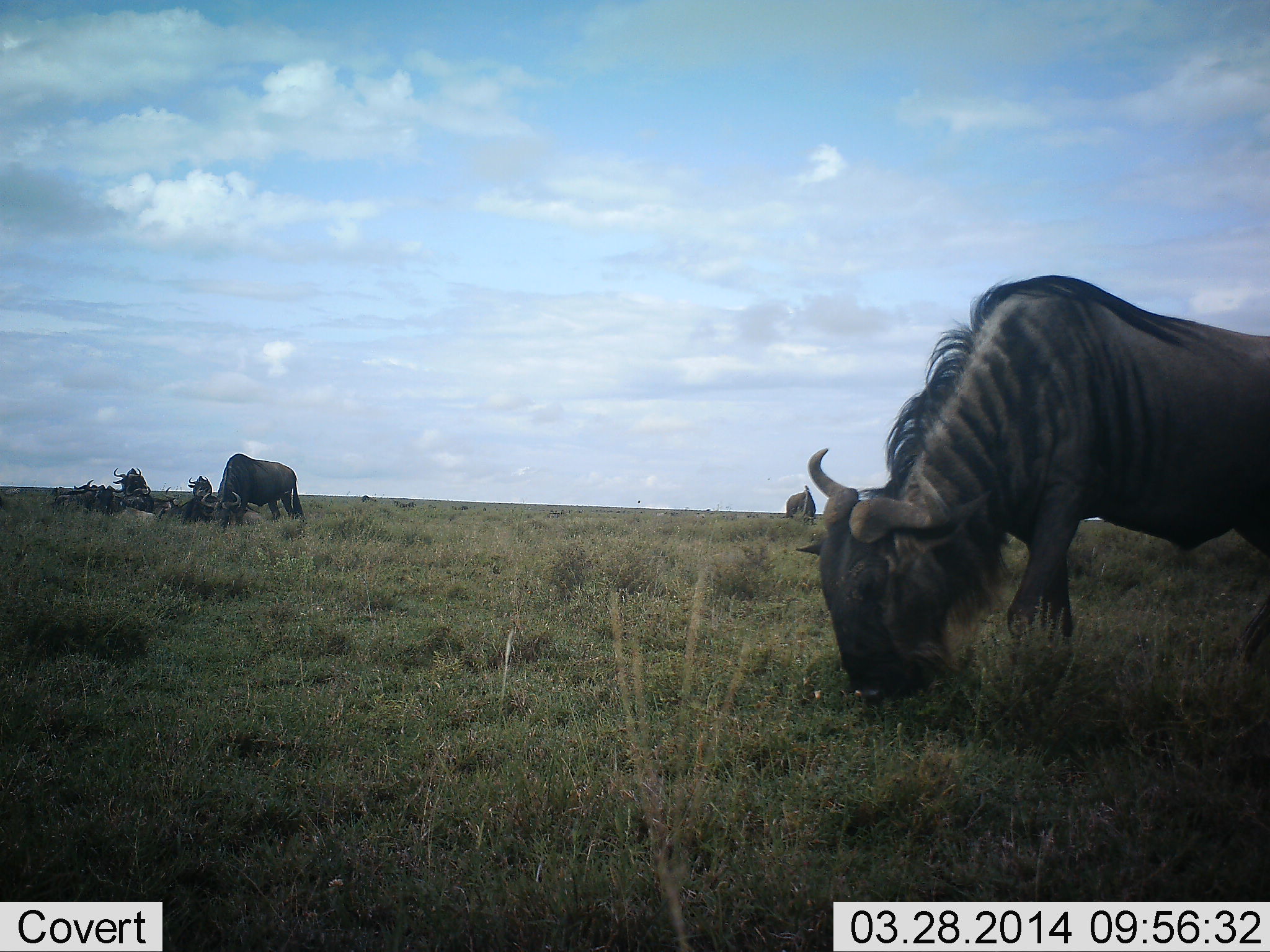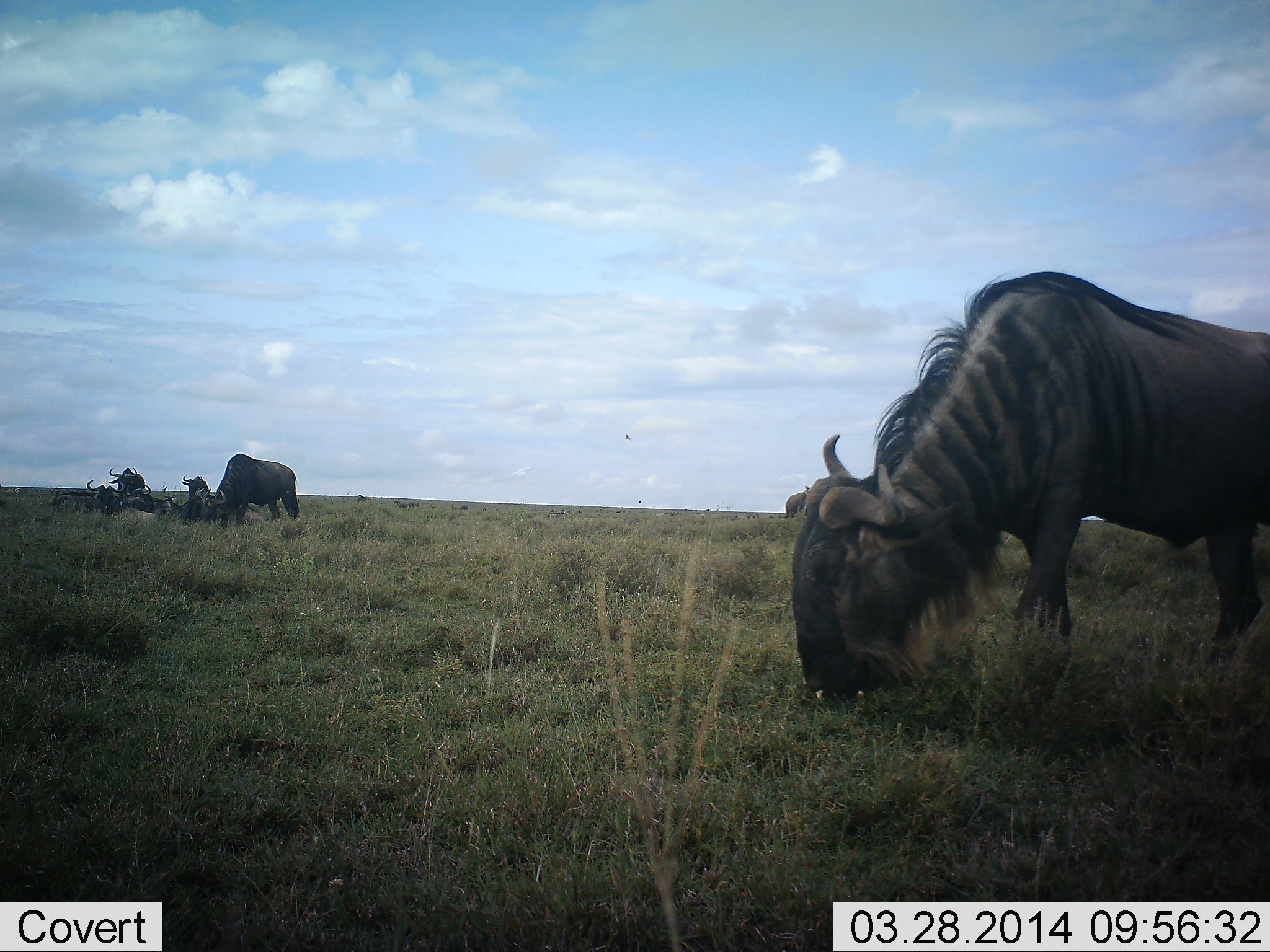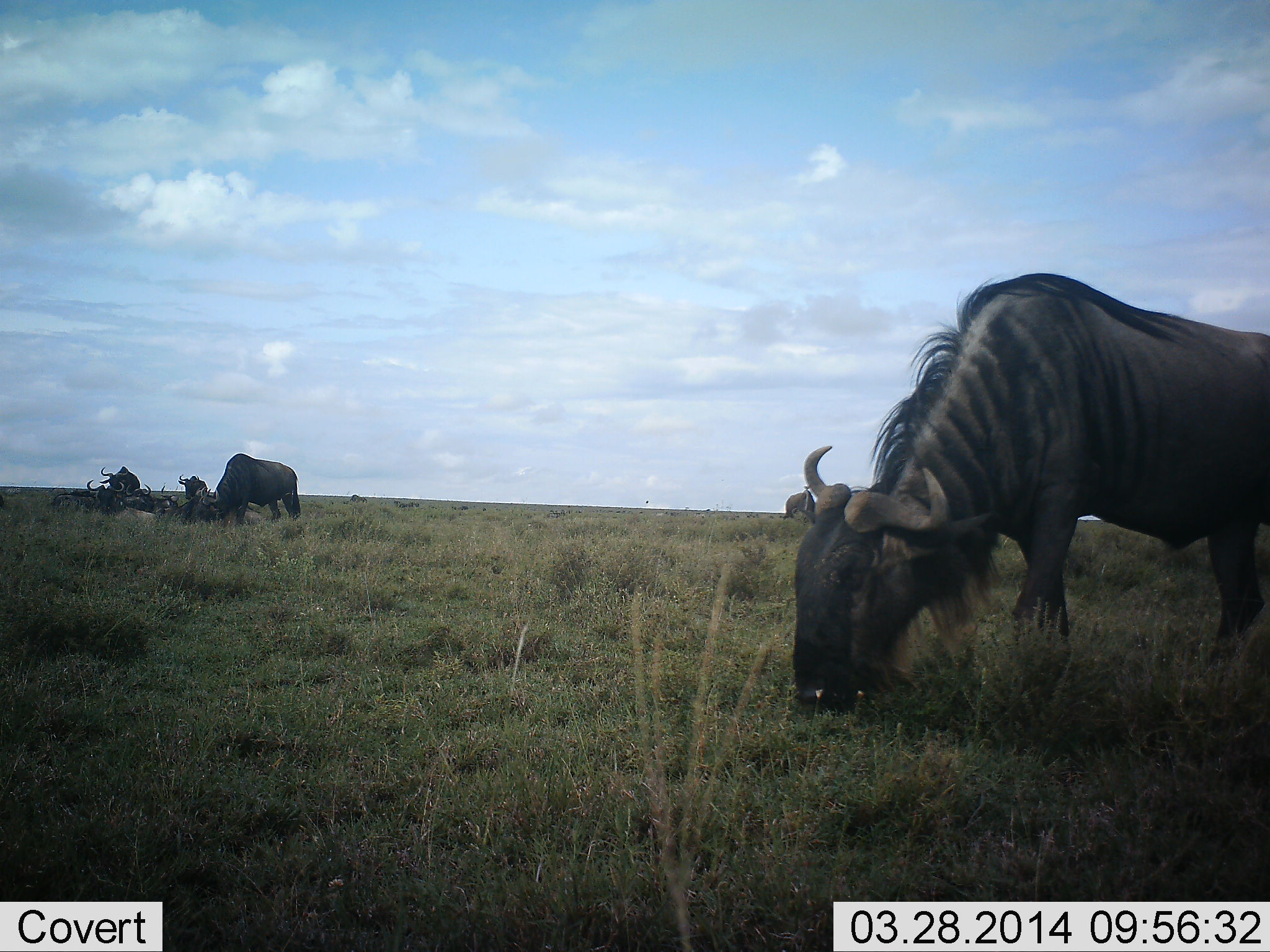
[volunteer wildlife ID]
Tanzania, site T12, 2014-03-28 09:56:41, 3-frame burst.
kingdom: Animalia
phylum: Chordata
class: Mammalia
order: Artiodactyla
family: Bovidae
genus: Connochaetes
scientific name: Connochaetes taurinus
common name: blue wildebeest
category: wildebeest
Wildebeest (blue wildebeest) (Connochaetes taurinus), count 6. Behavior (volunteer vote fractions): standing 60%, resting 40%, moving 10%, interacting 10%. Young present (vote fraction): 0%. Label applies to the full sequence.